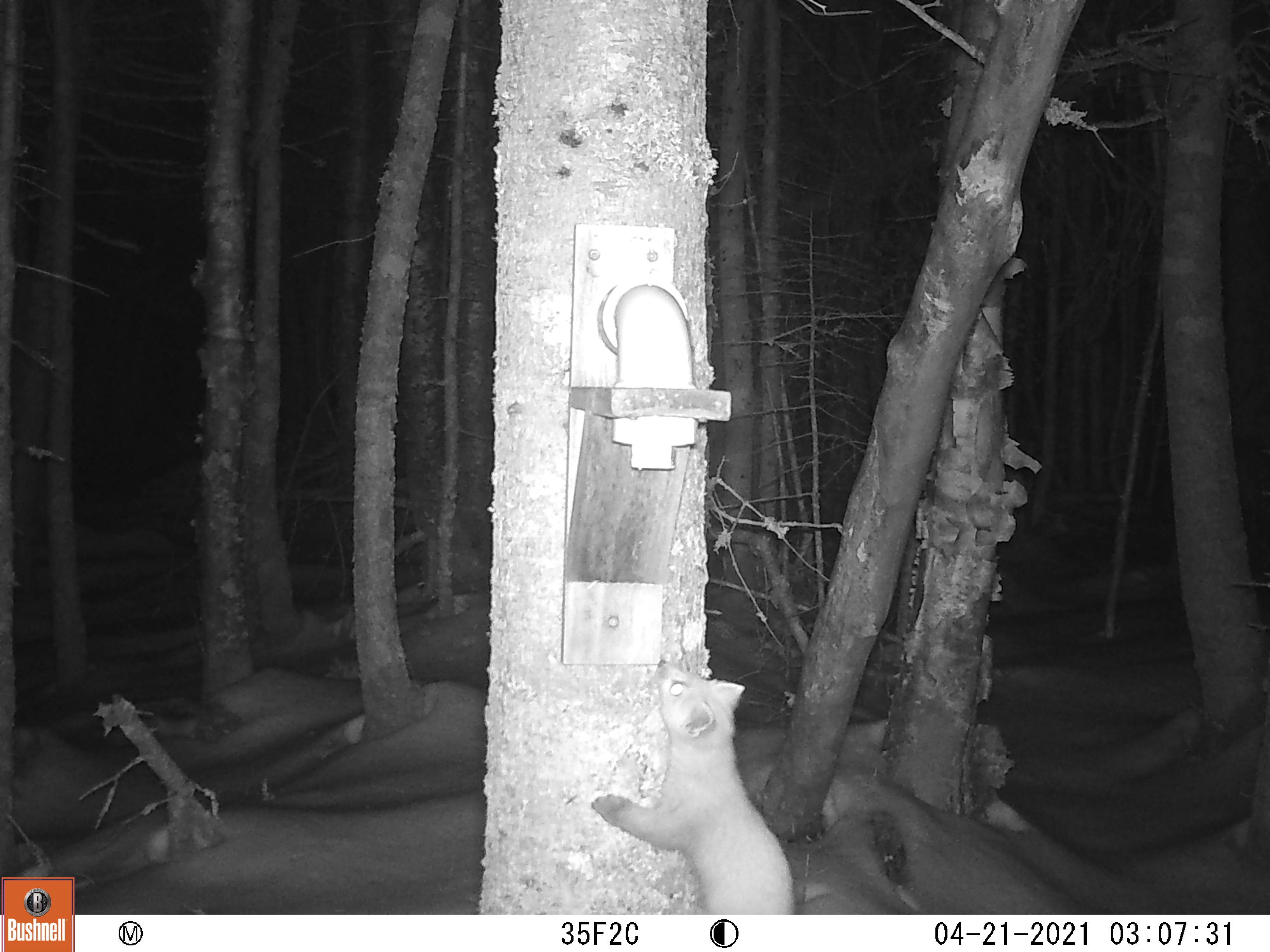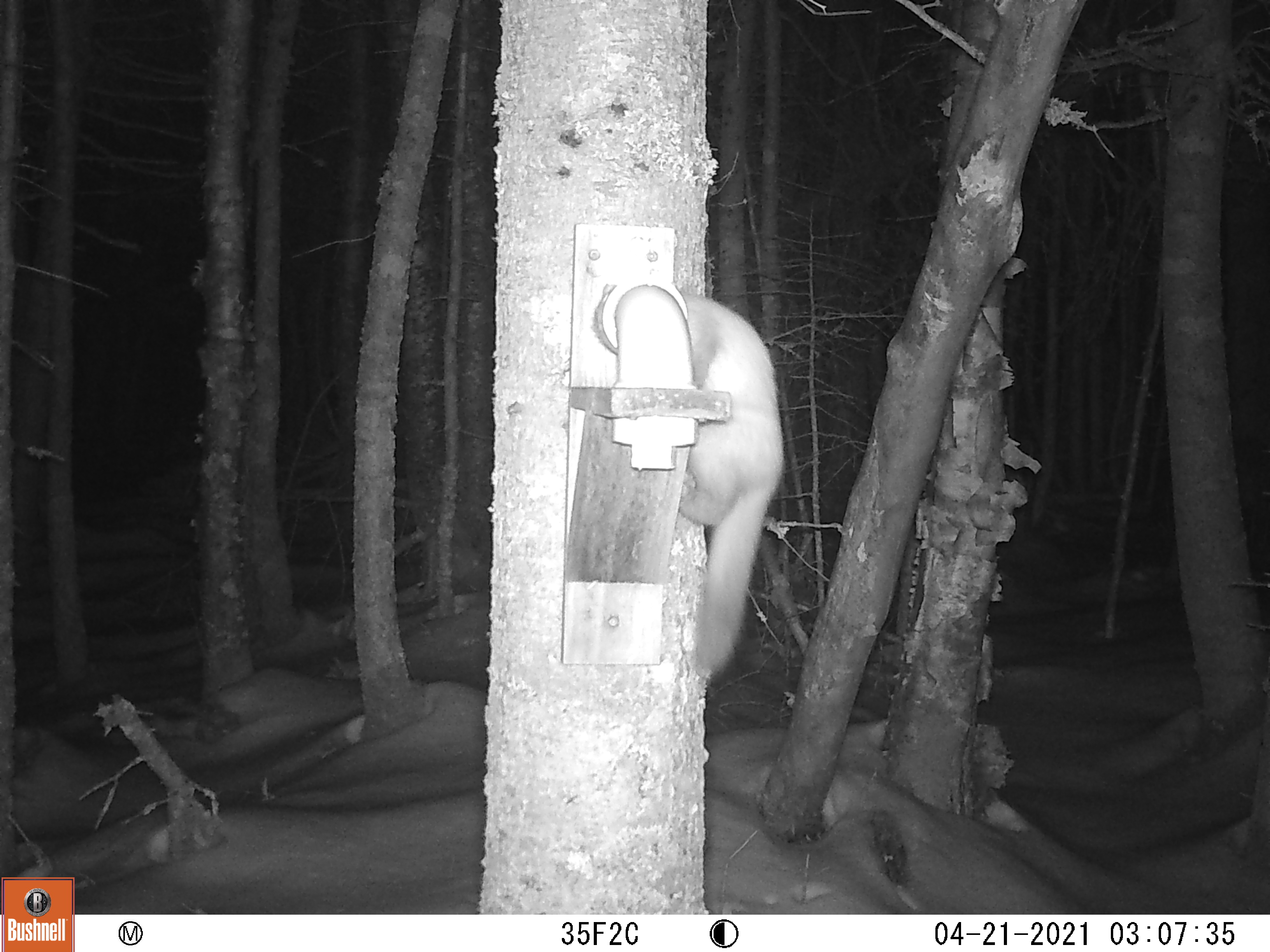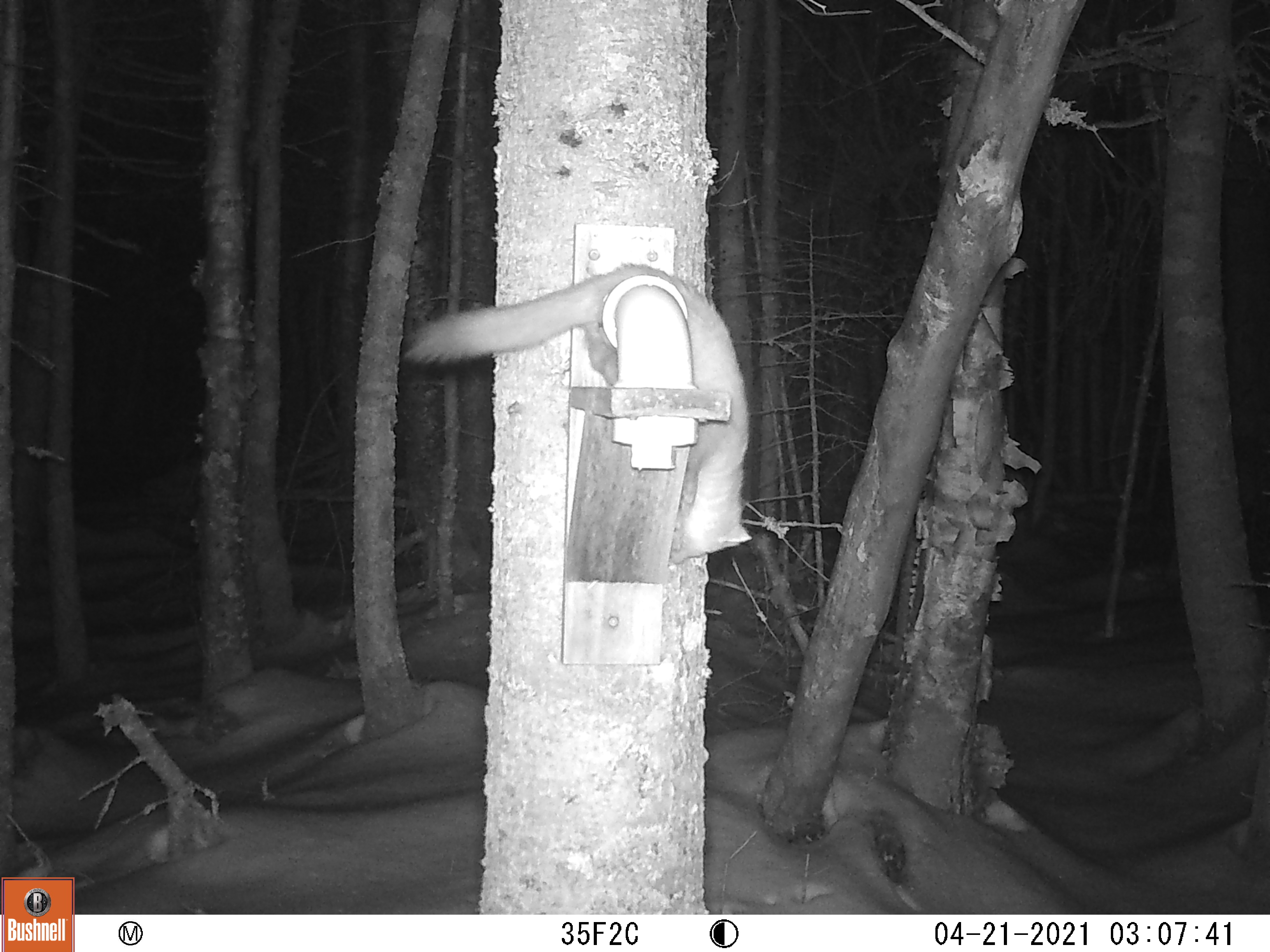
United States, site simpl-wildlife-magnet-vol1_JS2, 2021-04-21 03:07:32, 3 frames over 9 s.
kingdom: Animalia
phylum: Chordata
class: Mammalia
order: Carnivora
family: Mustelidae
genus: Martes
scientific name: Martes americana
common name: american marten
American marten (Martes americana).